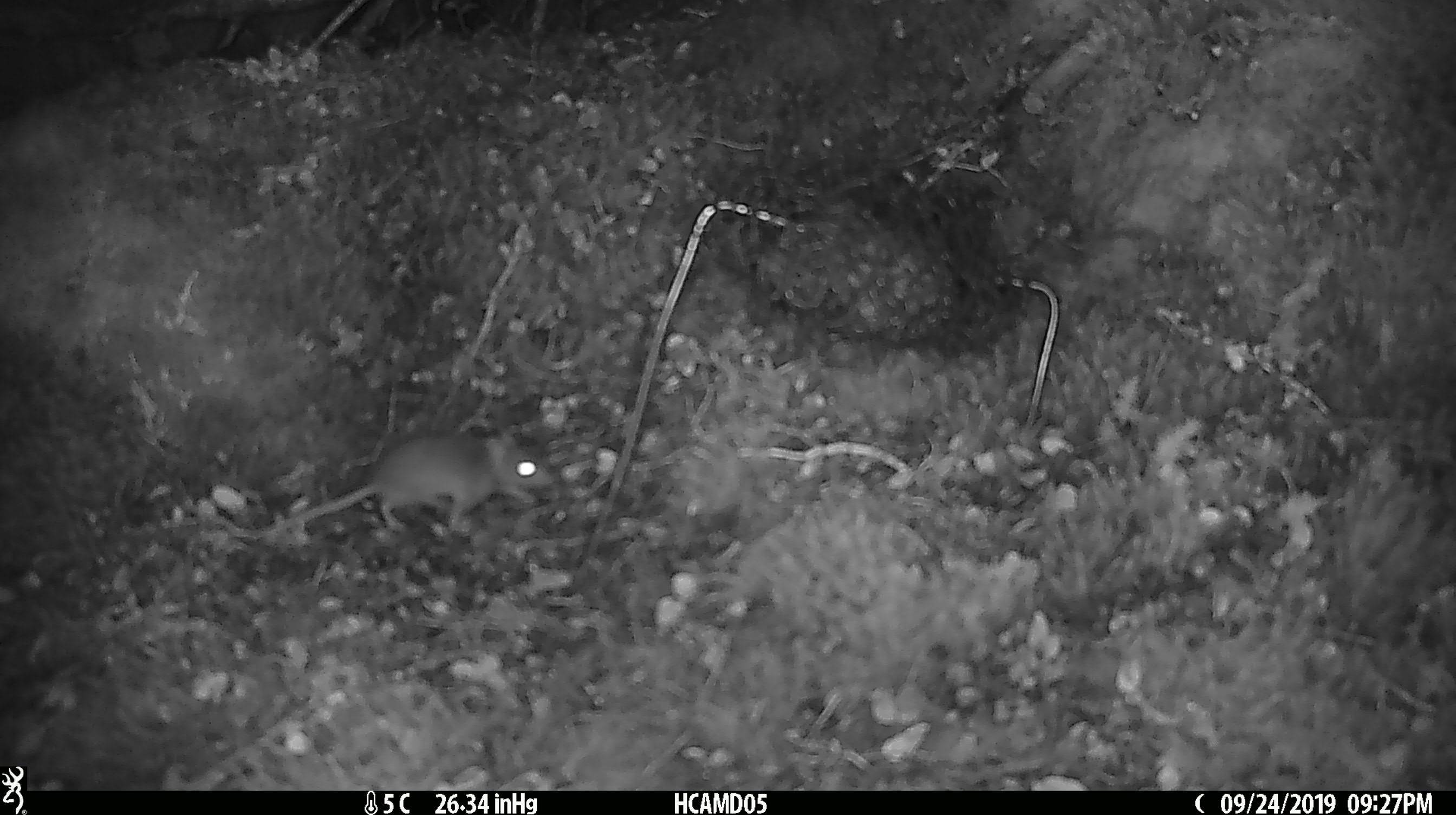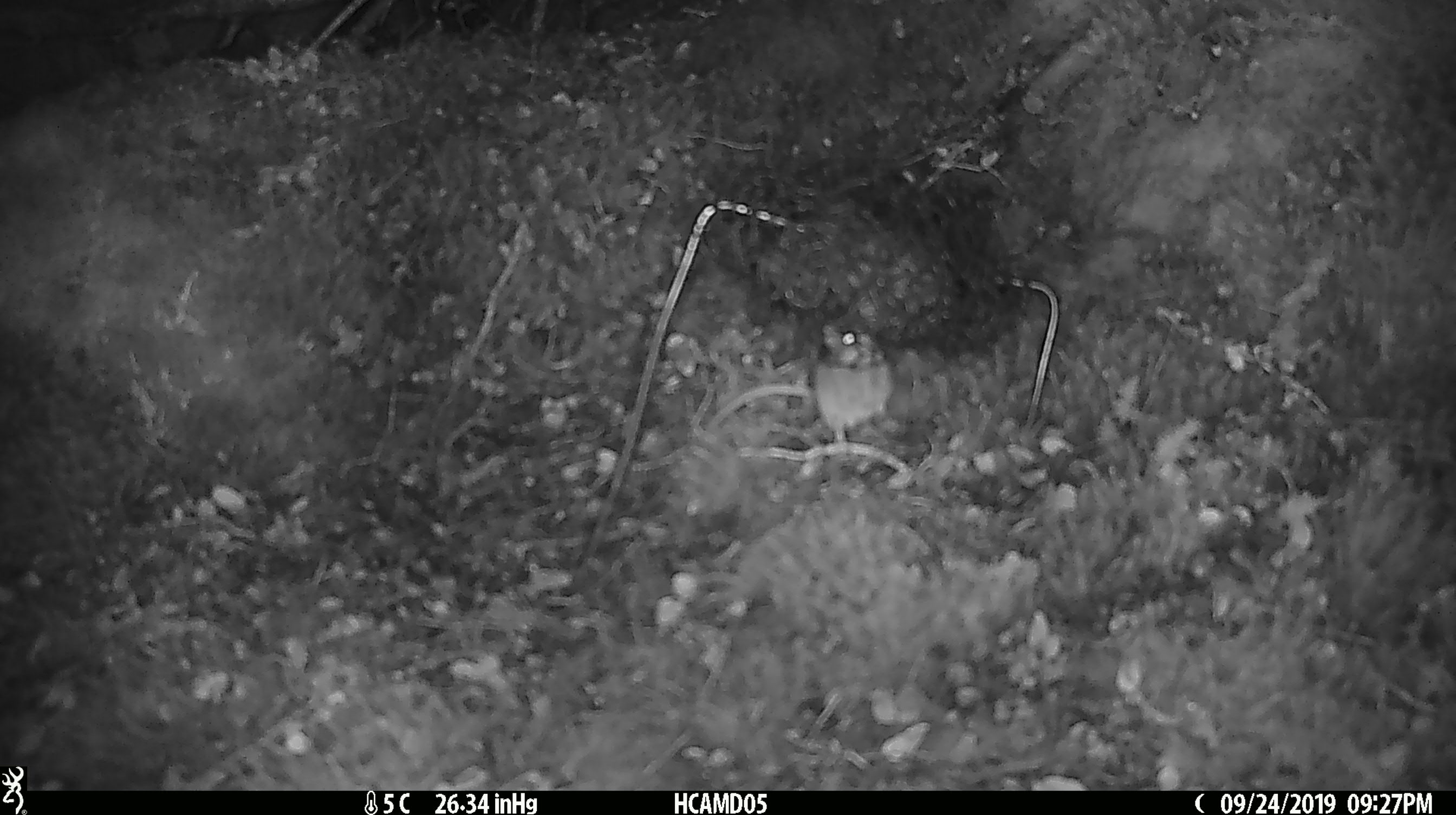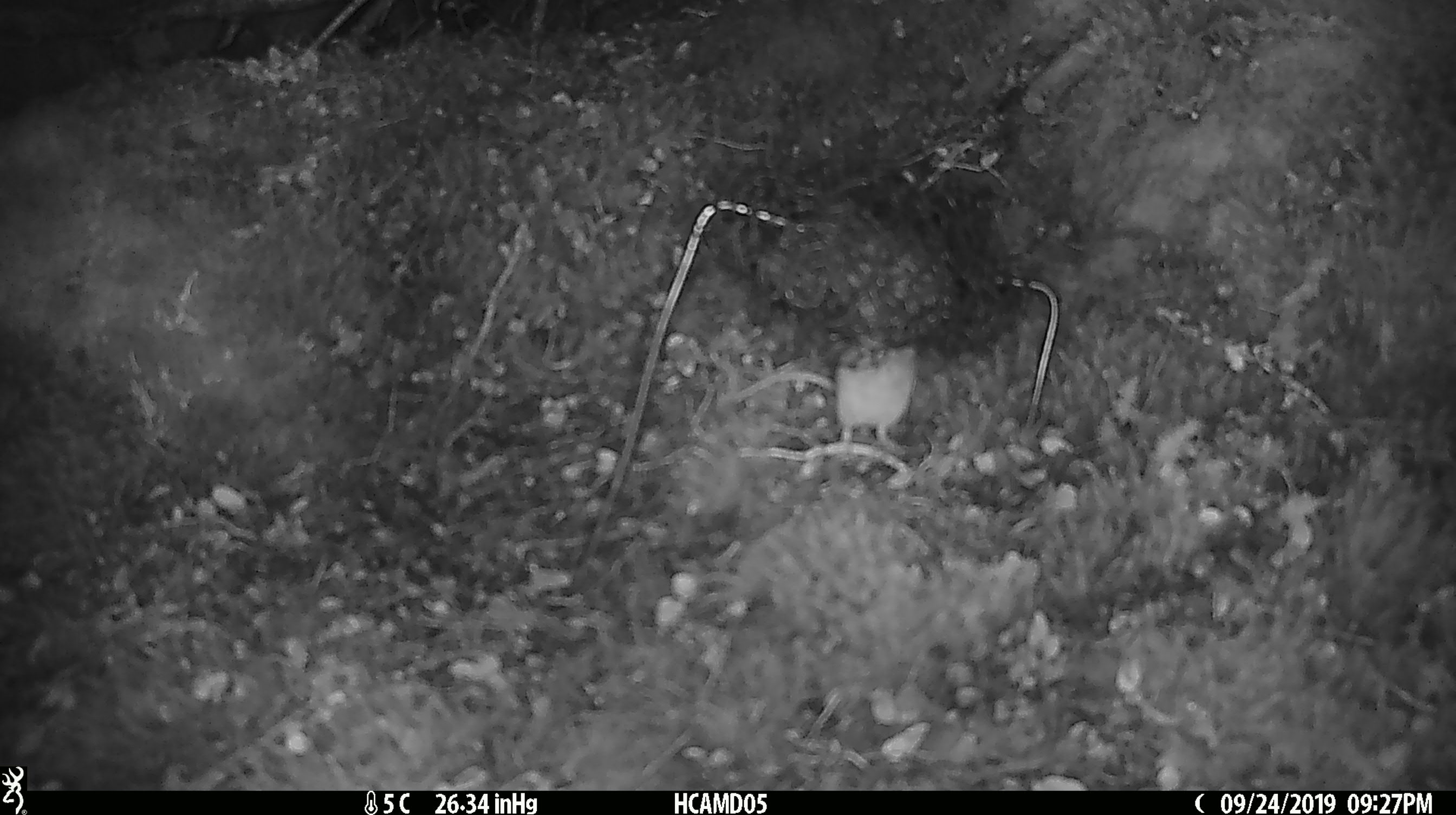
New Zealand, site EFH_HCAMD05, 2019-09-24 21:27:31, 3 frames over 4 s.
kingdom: Animalia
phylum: Chordata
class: Mammalia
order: Rodentia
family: Muridae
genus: Mus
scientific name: Mus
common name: mouse